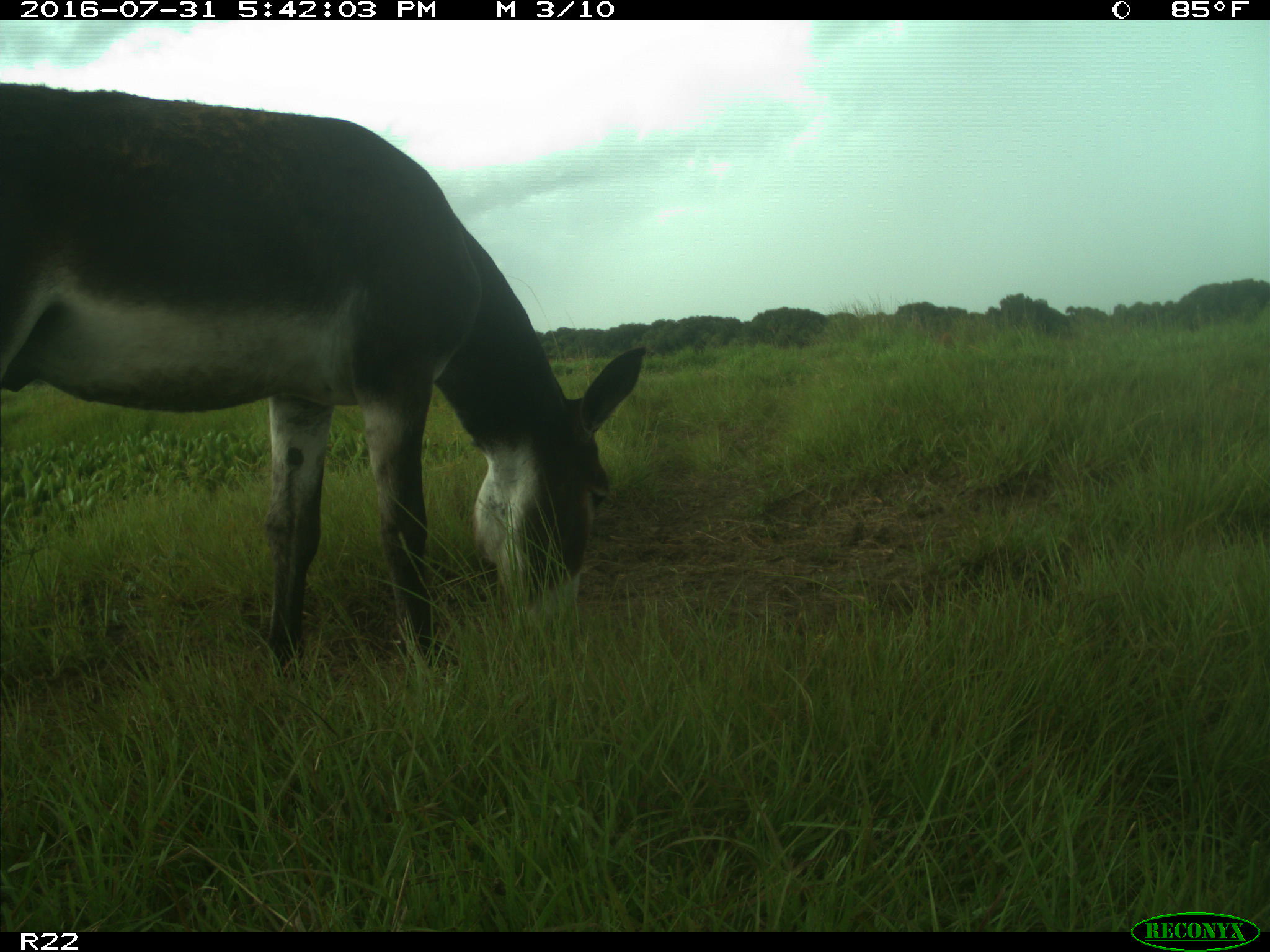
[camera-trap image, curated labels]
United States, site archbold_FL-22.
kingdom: Animalia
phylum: Chordata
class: Mammalia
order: Artiodactyla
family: Bovidae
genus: Bos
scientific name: Bos taurus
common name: domestic cow